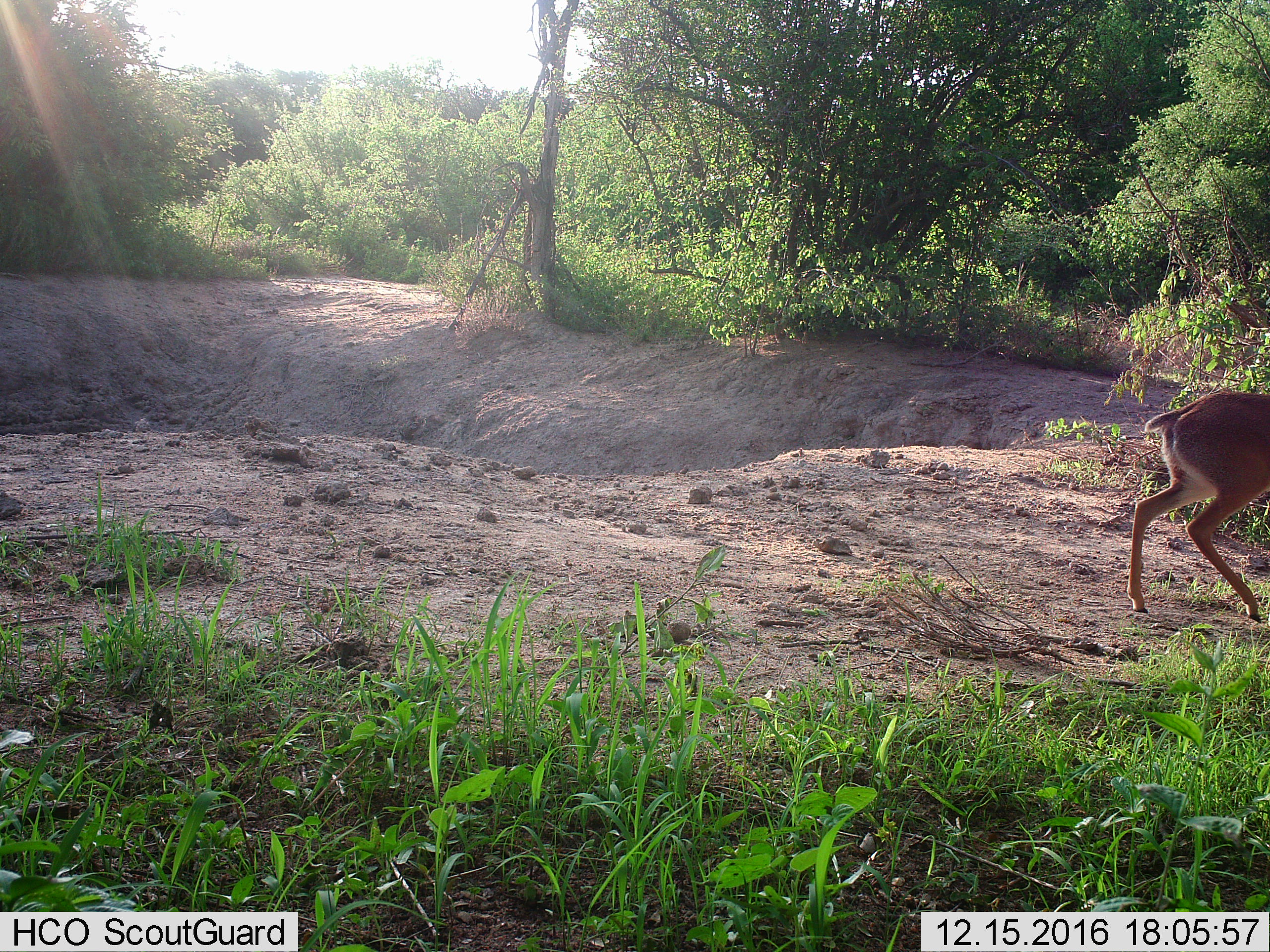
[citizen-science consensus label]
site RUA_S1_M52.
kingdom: Animalia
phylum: Chordata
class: Mammalia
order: Artiodactyla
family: Bovidae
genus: Madoqua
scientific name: Madoqua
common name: dik-dik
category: dikdik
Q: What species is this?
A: Dikdik (dik-dik) (Madoqua).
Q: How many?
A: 1.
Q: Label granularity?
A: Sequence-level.